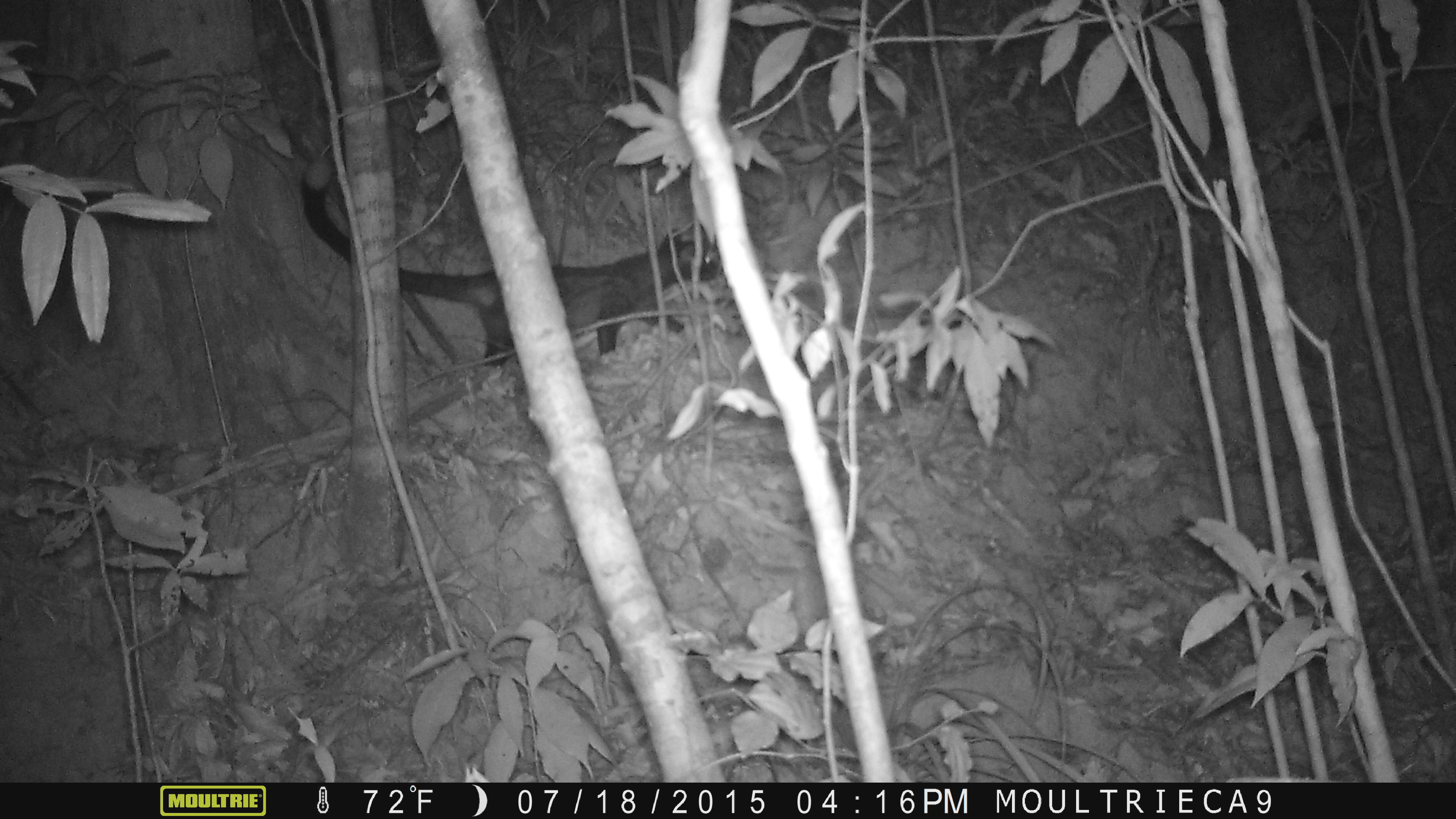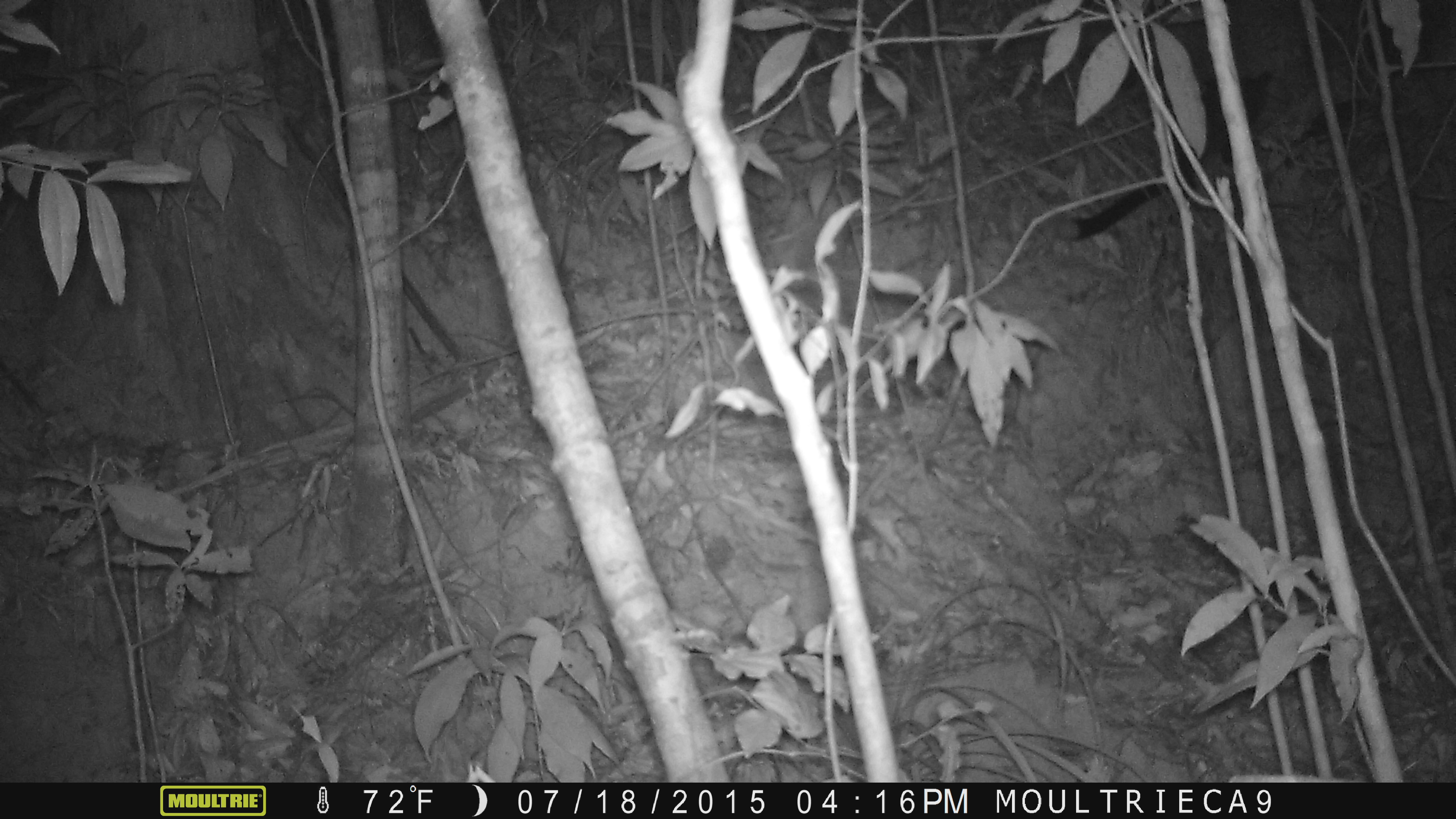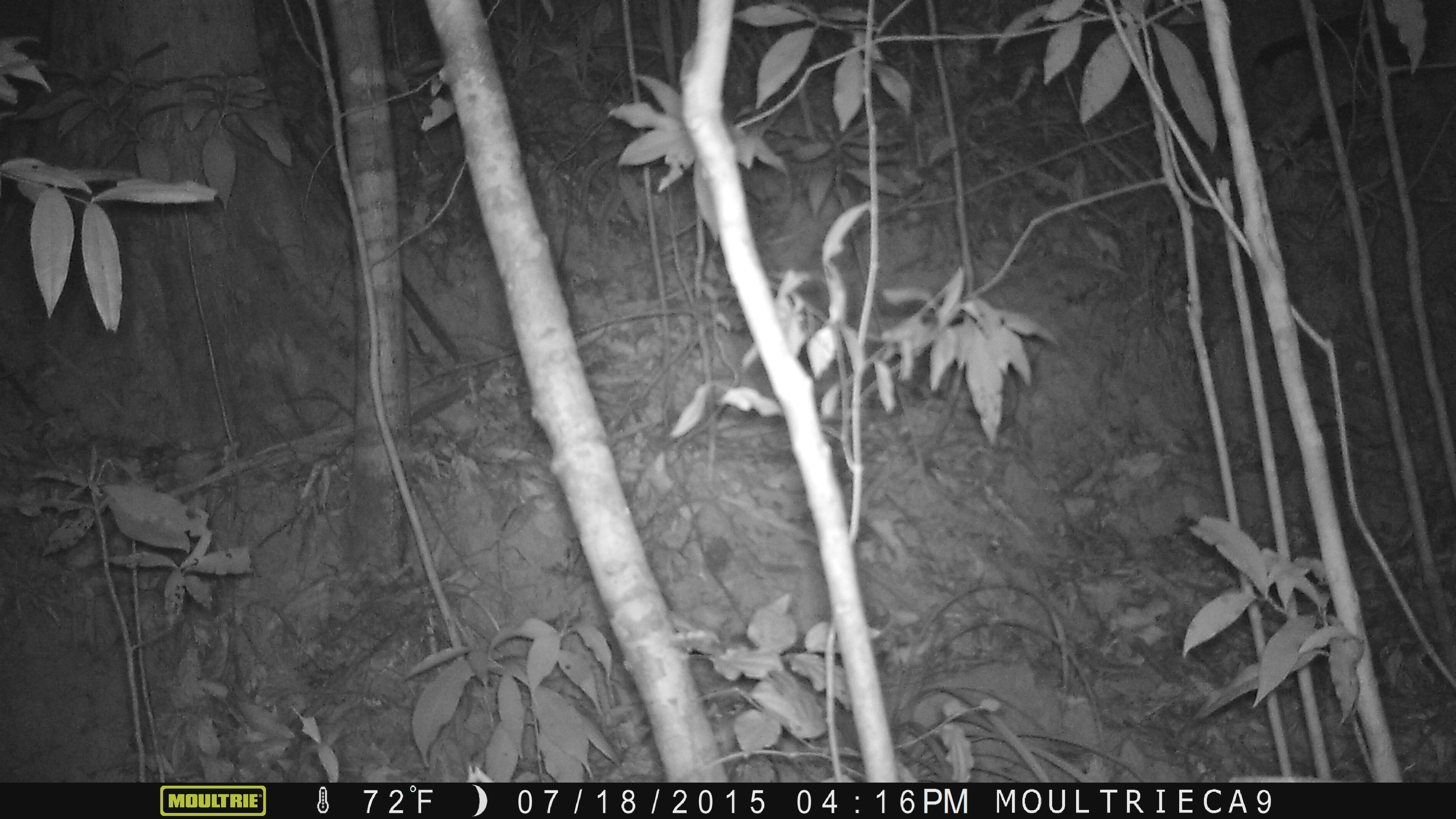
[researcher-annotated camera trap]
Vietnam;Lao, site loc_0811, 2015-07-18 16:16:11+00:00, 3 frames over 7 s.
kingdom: Animalia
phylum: Chordata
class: Mammalia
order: Carnivora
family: Viverridae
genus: Paradoxurus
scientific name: Paradoxurus hermaphroditus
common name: common palm civet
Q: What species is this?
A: Common palm civet (Paradoxurus hermaphroditus).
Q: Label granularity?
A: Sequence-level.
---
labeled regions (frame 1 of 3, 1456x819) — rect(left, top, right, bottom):
common palm civet: rect(299, 159, 719, 369)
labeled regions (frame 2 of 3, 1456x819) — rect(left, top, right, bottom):
common palm civet: rect(1058, 71, 1273, 239)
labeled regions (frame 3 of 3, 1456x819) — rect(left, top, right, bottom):
common palm civet: rect(1252, 8, 1425, 84)